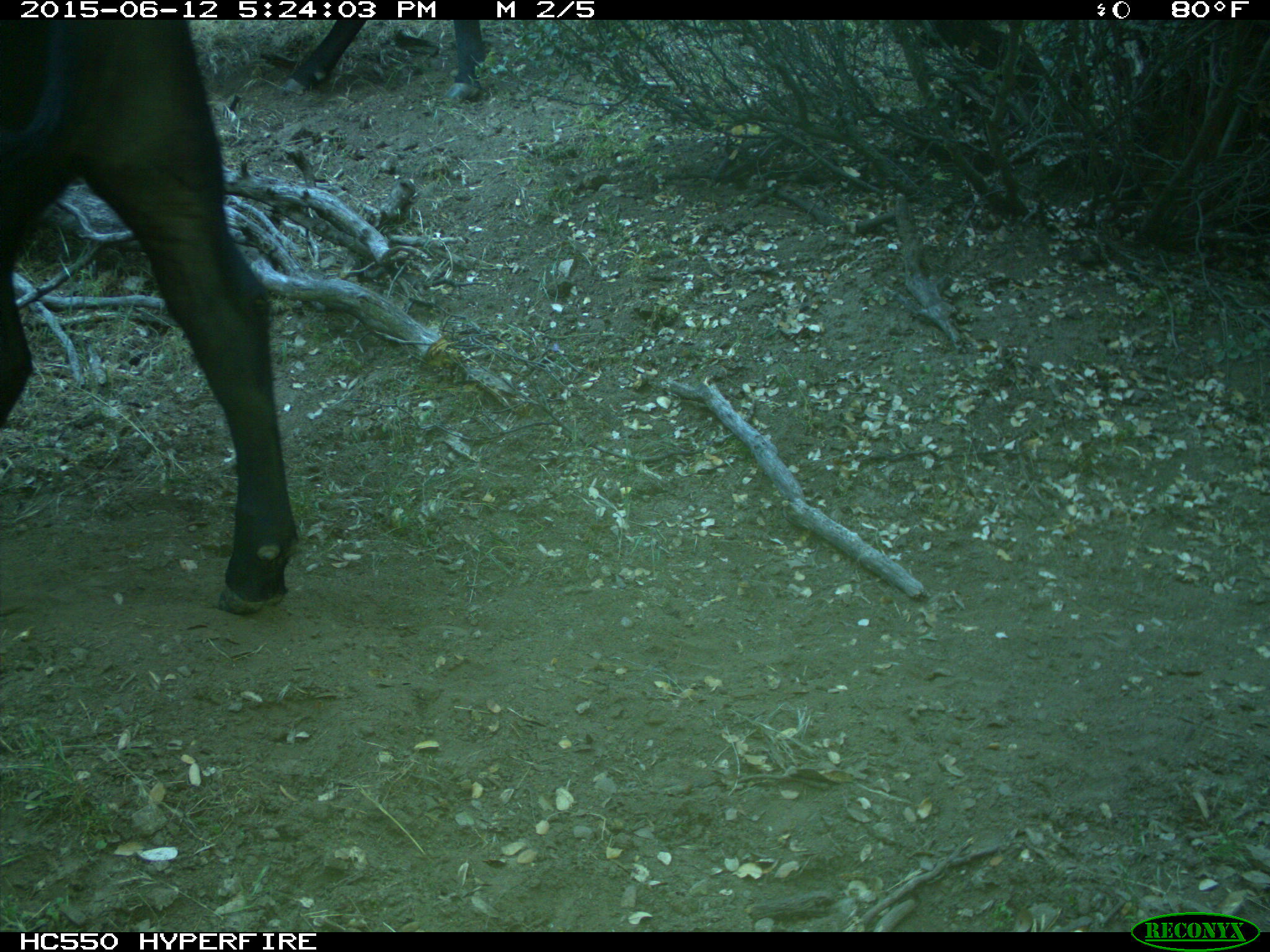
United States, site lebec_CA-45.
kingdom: Animalia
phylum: Chordata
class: Mammalia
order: Artiodactyla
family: Bovidae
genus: Bos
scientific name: Bos taurus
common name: domestic cow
Bos taurus (domestic cow).